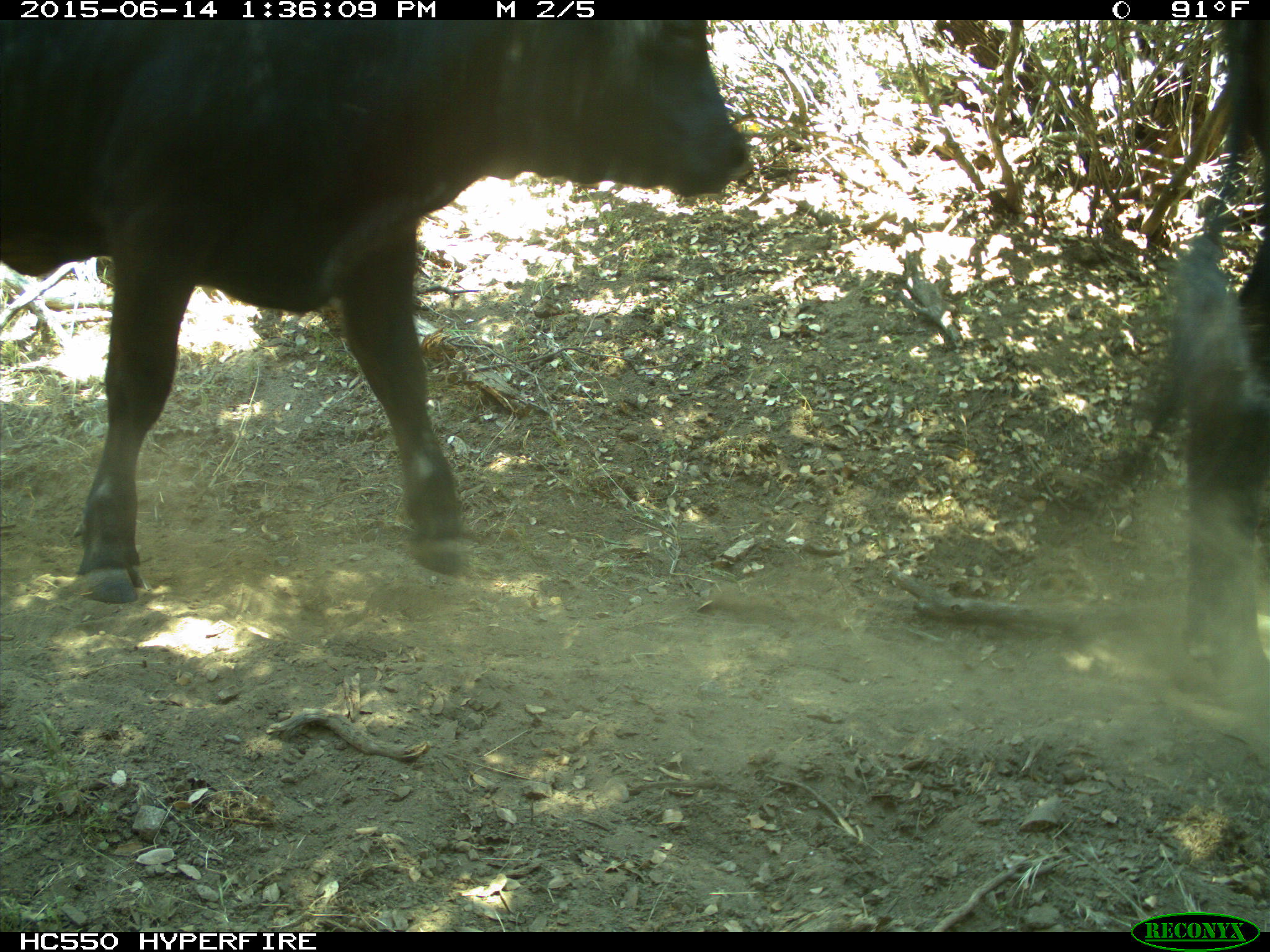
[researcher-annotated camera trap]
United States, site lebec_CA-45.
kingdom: Animalia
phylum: Chordata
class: Mammalia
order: Artiodactyla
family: Bovidae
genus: Bos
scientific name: Bos taurus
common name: domestic cow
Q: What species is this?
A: Bos taurus (domestic cow).